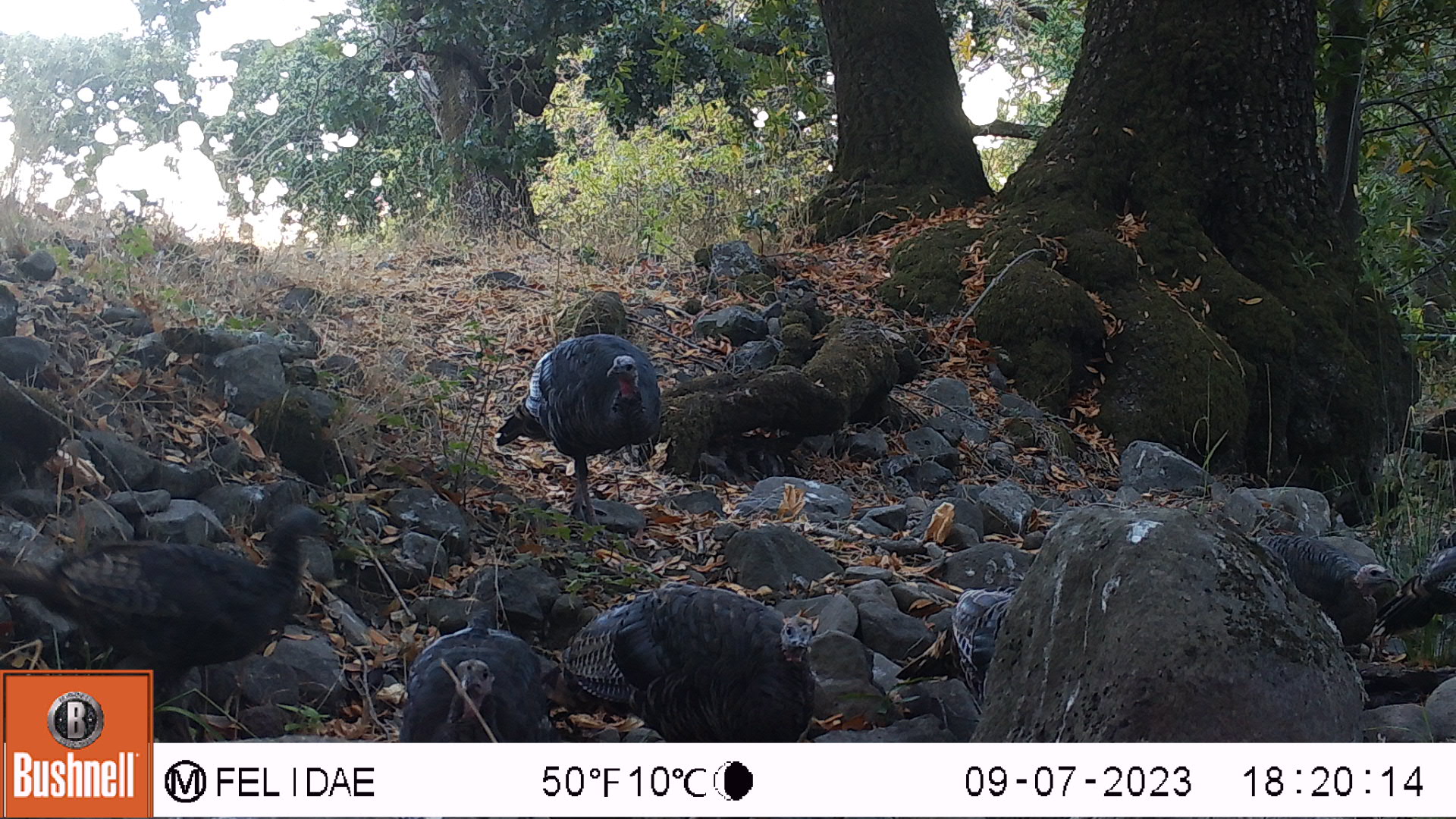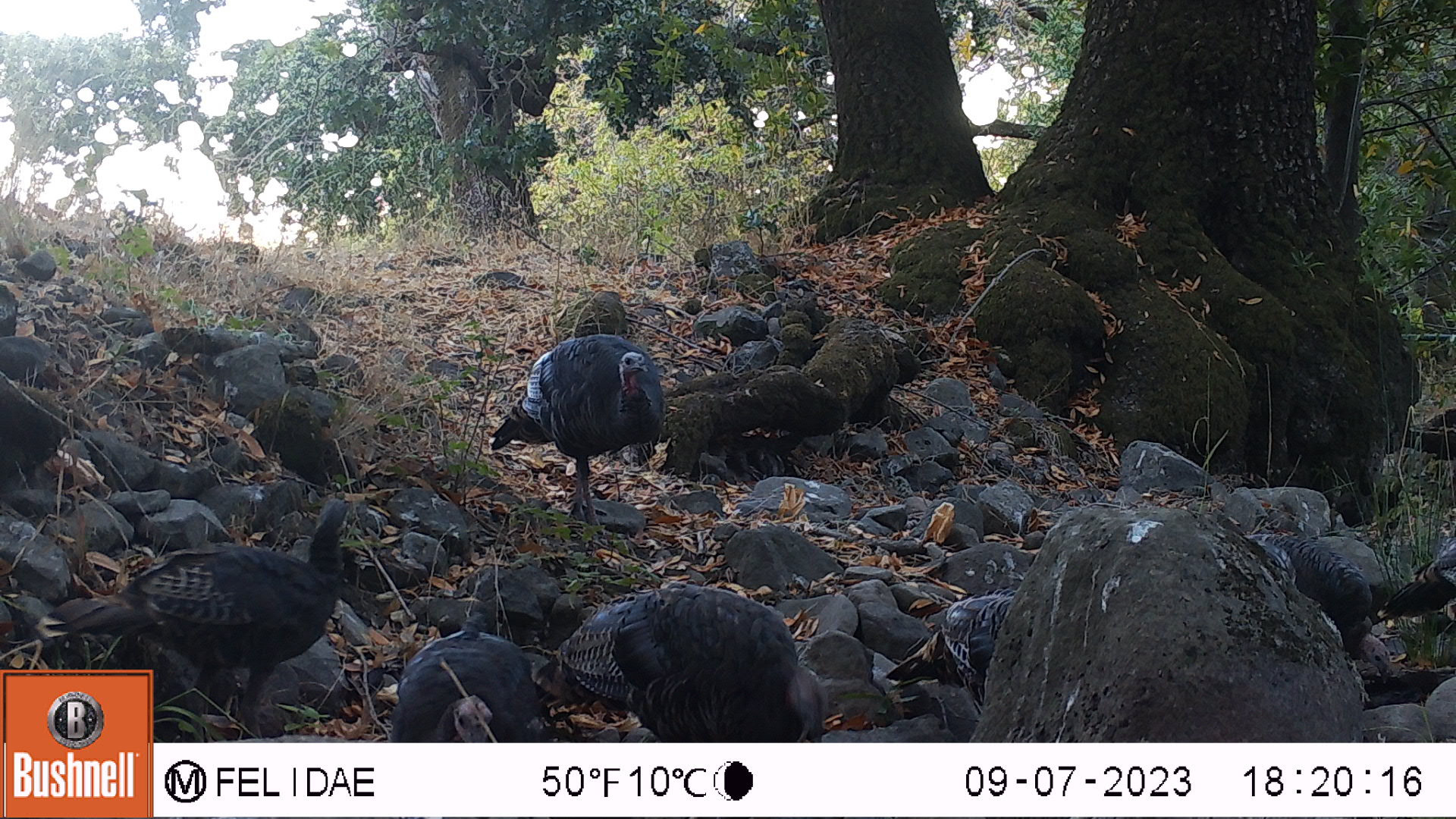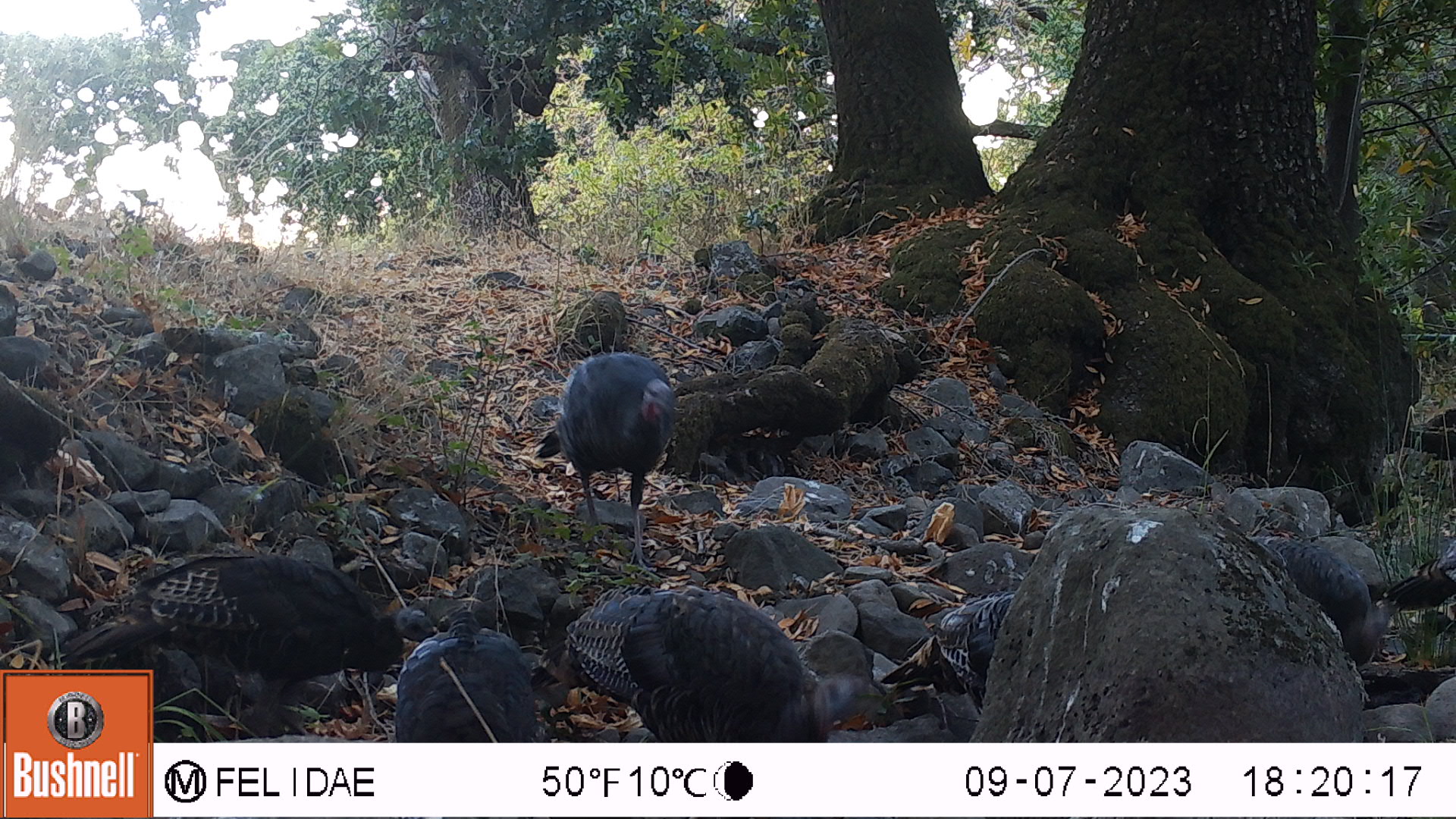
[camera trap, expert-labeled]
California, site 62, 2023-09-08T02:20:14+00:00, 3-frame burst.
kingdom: Animalia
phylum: Chordata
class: Aves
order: Galliformes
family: Phasianidae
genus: Meleagris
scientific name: Meleagris gallopavo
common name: turkey